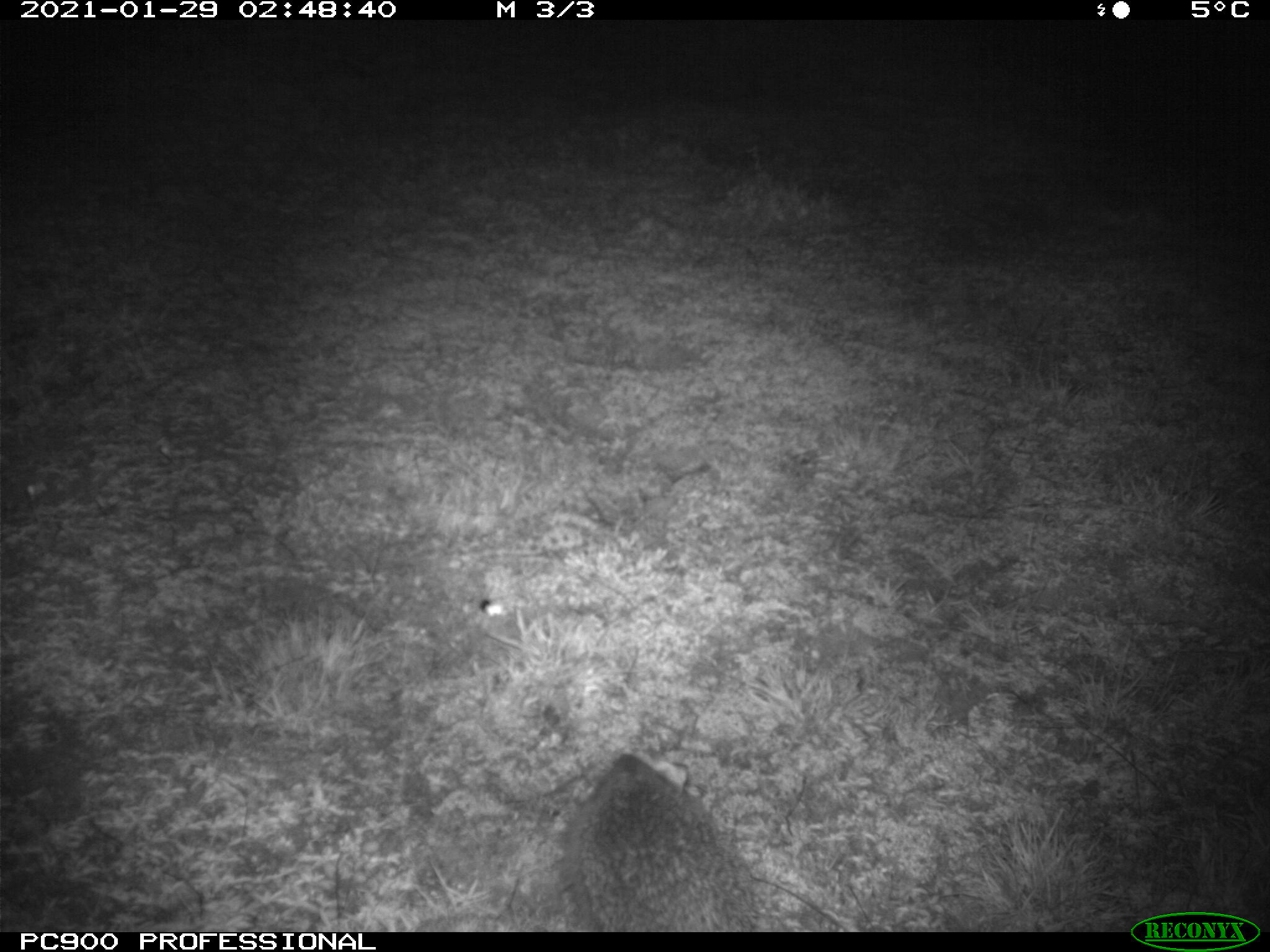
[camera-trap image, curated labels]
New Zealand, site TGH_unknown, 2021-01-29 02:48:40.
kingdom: Animalia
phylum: Chordata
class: Mammalia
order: Eulipotyphla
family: Erinaceidae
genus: Erinaceus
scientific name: Erinaceus europaeus europaeus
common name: european hedgehog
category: hedgehog